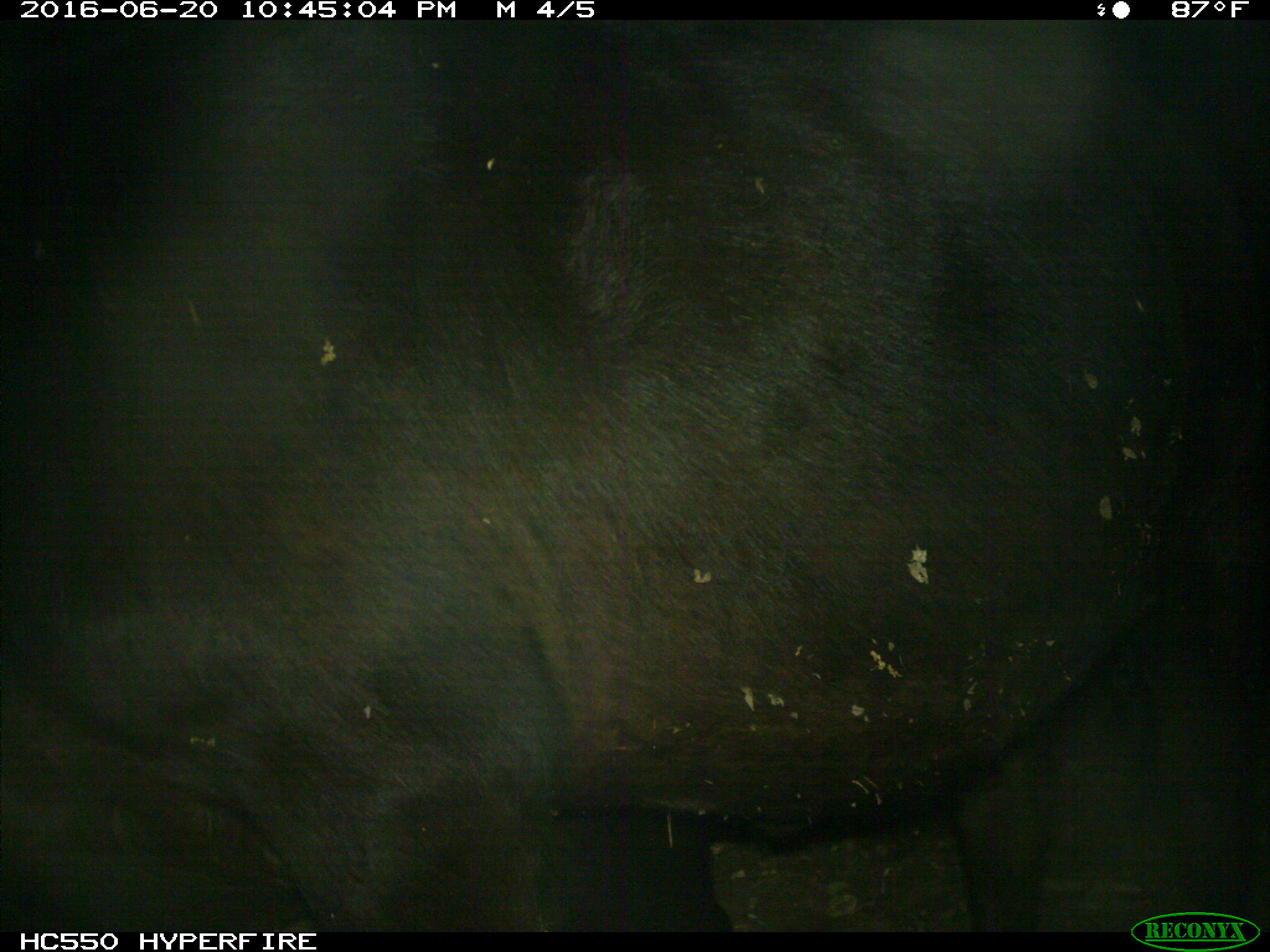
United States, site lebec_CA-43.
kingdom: Animalia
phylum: Chordata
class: Mammalia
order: Artiodactyla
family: Bovidae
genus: Bos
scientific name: Bos taurus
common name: domestic cow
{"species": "Bos taurus (domestic cow)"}